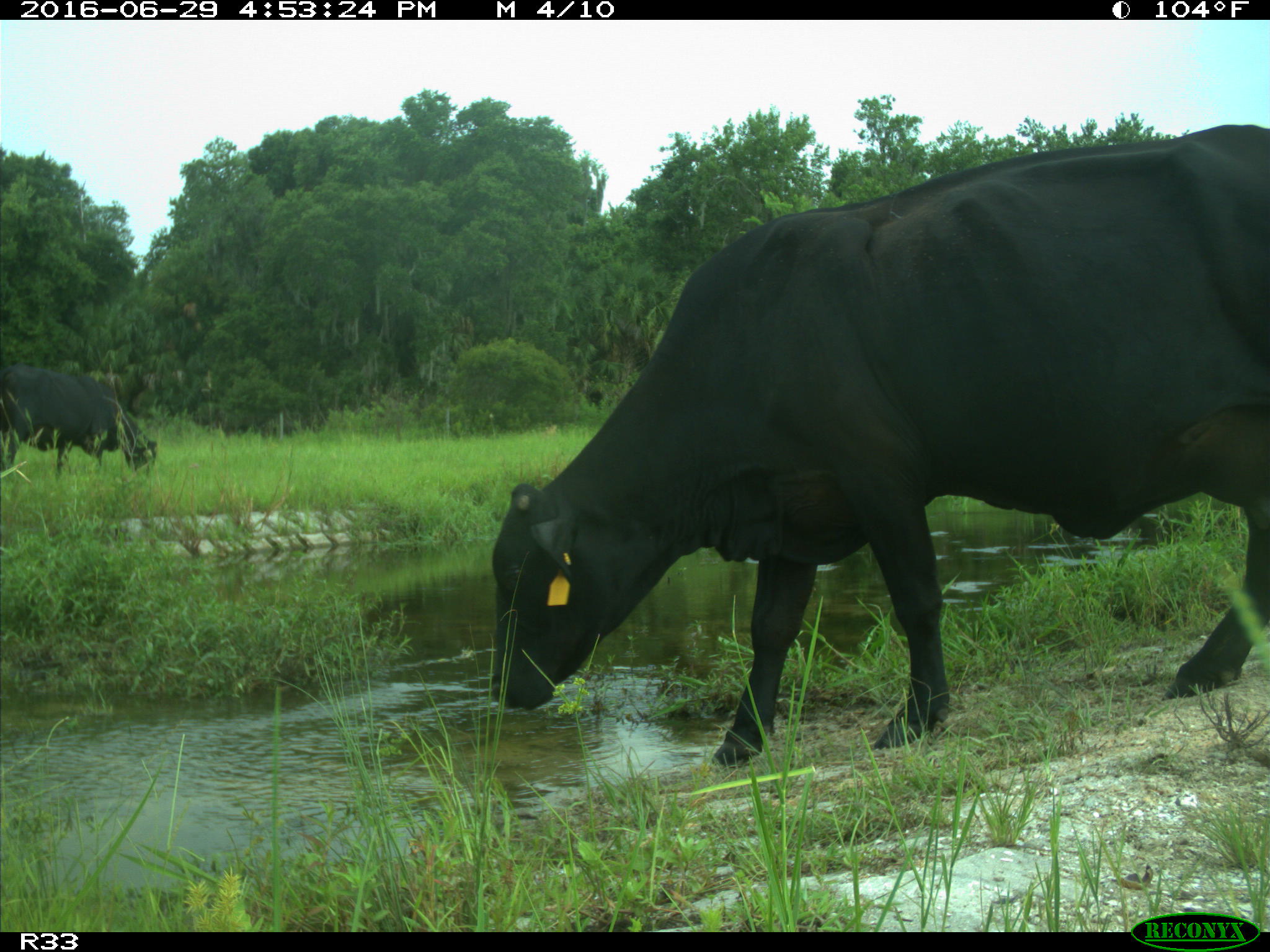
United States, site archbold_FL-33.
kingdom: Animalia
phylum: Chordata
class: Mammalia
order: Artiodactyla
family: Bovidae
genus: Bos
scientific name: Bos taurus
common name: domestic cow